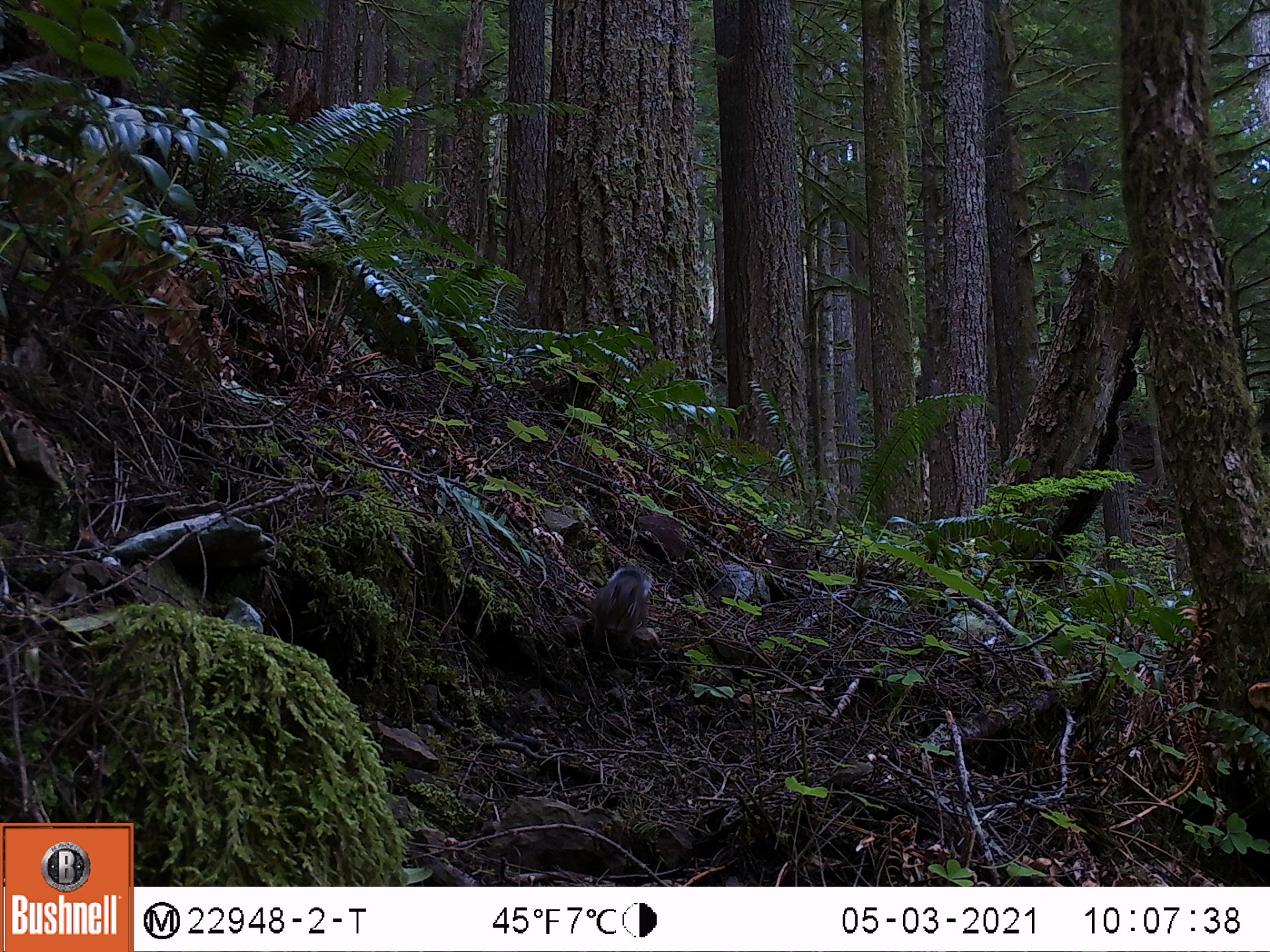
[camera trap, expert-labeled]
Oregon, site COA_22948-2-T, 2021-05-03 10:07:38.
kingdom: Animalia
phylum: Chordata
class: Mammalia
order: Rodentia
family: Sciuridae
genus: Tamiasciurus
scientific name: Tamiasciurus douglasii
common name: douglas squirrel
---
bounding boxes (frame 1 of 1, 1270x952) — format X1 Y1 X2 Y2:
douglas squirrel: 582 564 659 659